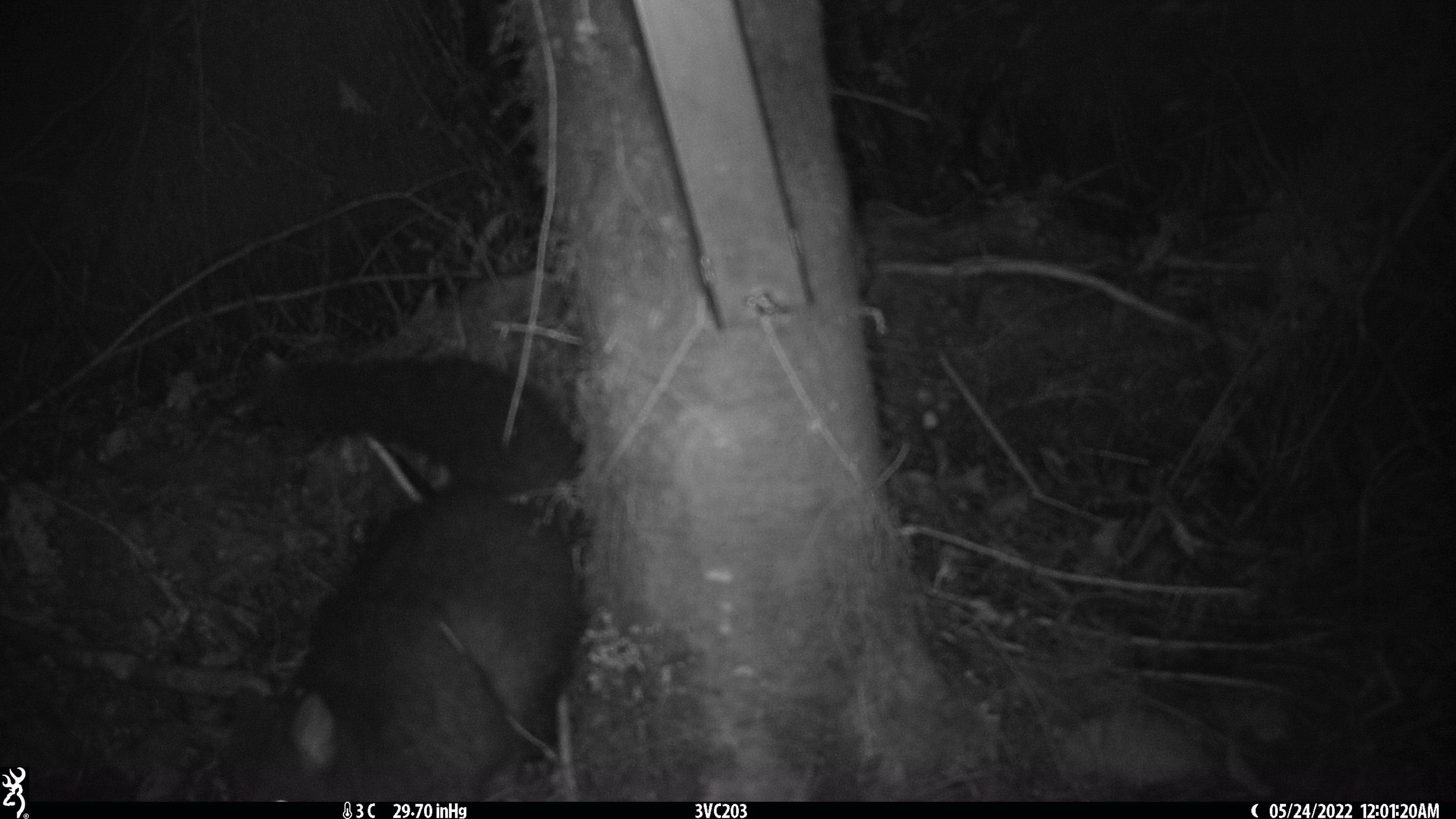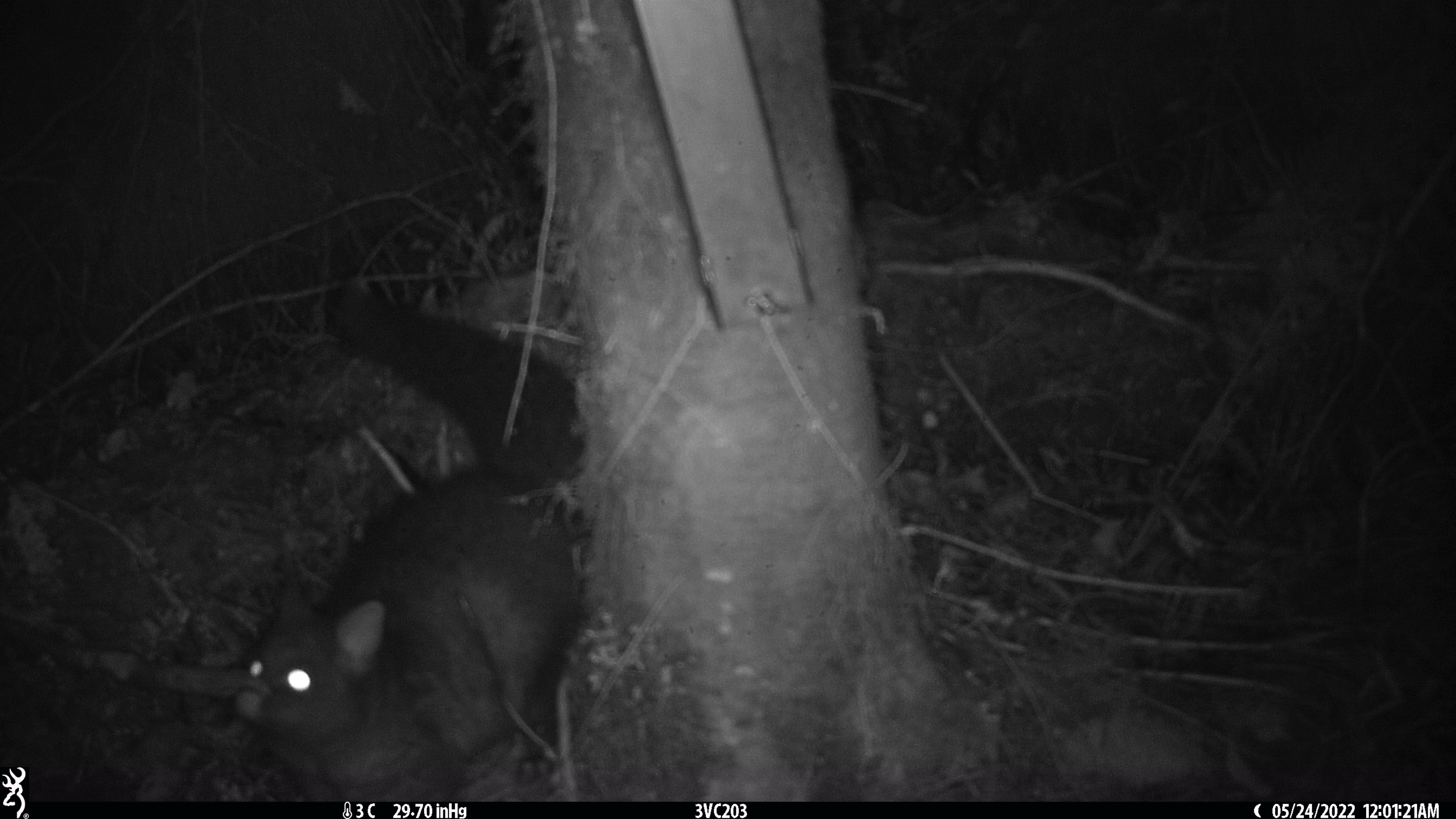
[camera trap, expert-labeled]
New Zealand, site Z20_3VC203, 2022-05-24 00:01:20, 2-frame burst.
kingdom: Animalia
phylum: Chordata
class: Mammalia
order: Diprotodontia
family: Phalangeridae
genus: Trichosurus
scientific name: Trichosurus vulpecula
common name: common brushtail possum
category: possum